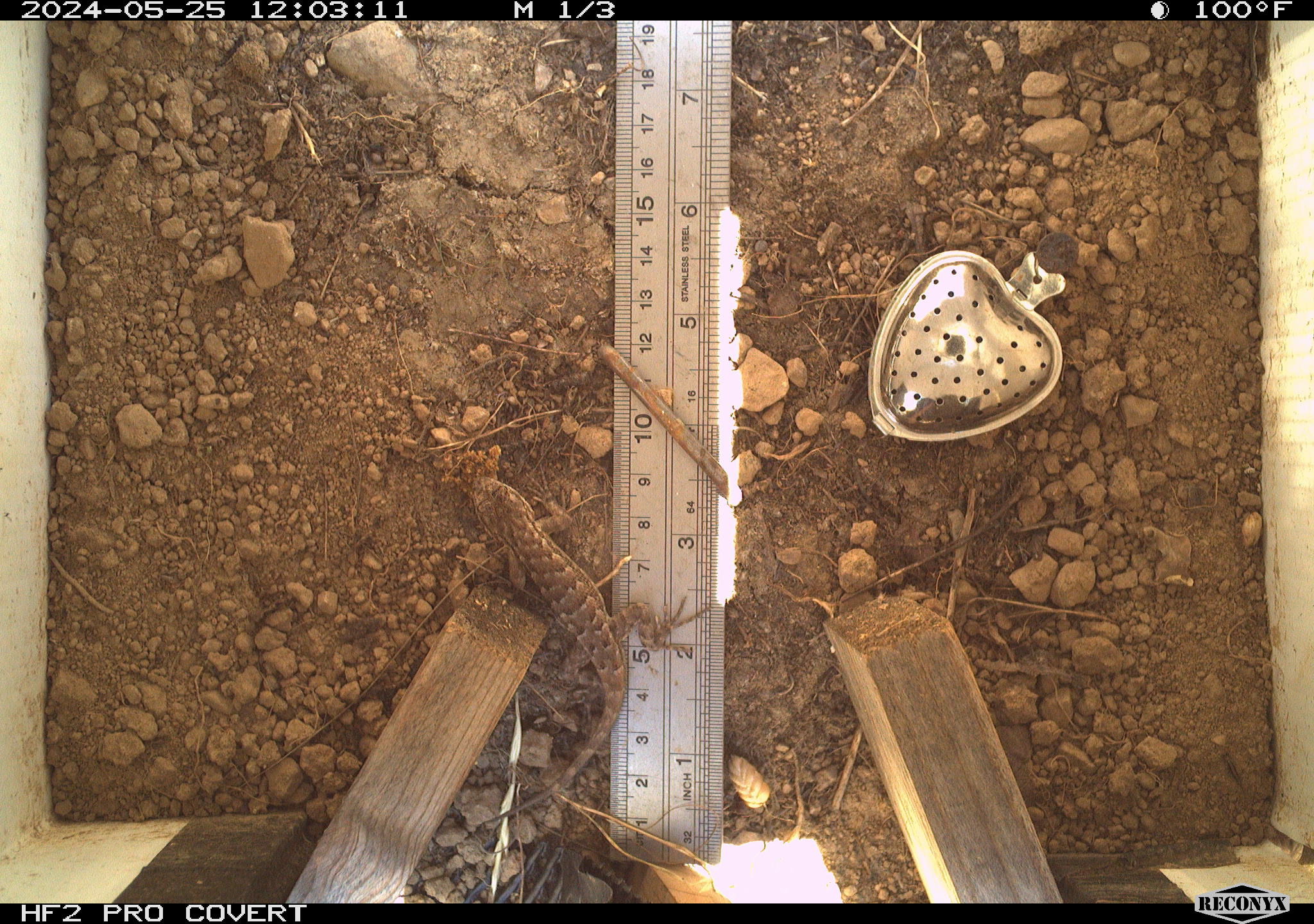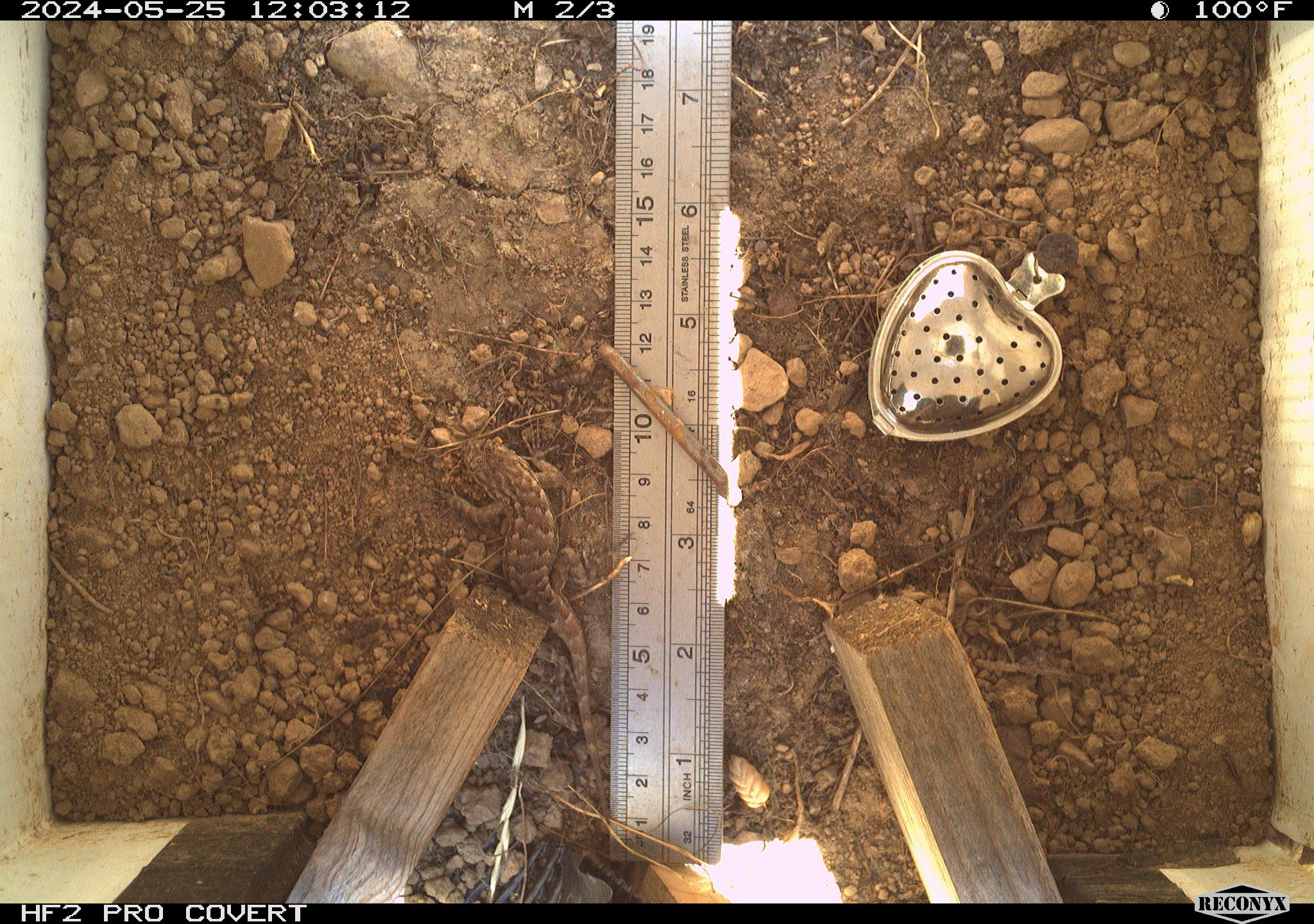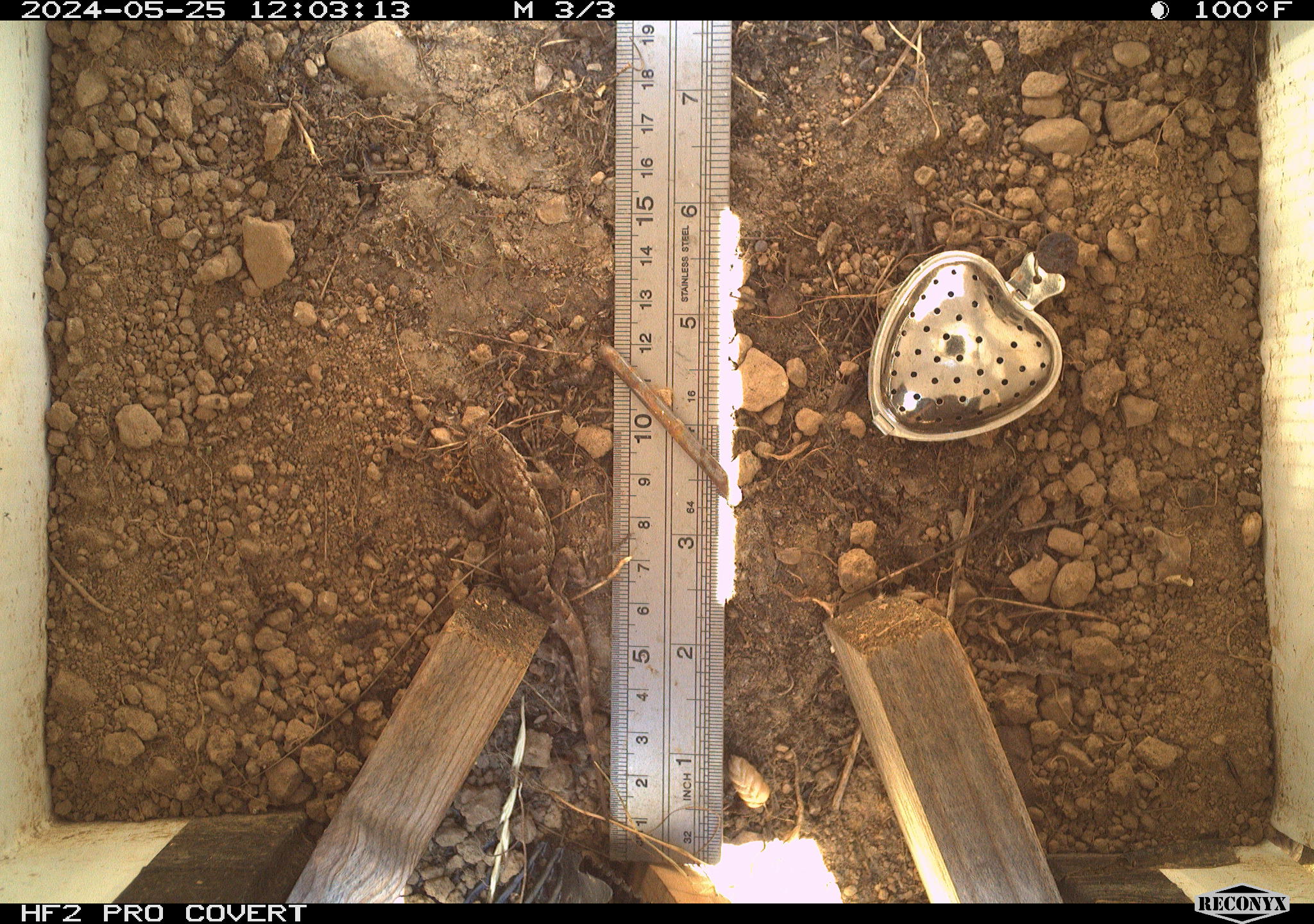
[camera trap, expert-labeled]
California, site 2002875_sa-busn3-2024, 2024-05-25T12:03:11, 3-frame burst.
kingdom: Animalia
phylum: Chordata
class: Reptilia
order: Squamata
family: Phrynosomatidae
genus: Sceloporus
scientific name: Sceloporus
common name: spiny lizards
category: sceloporus species